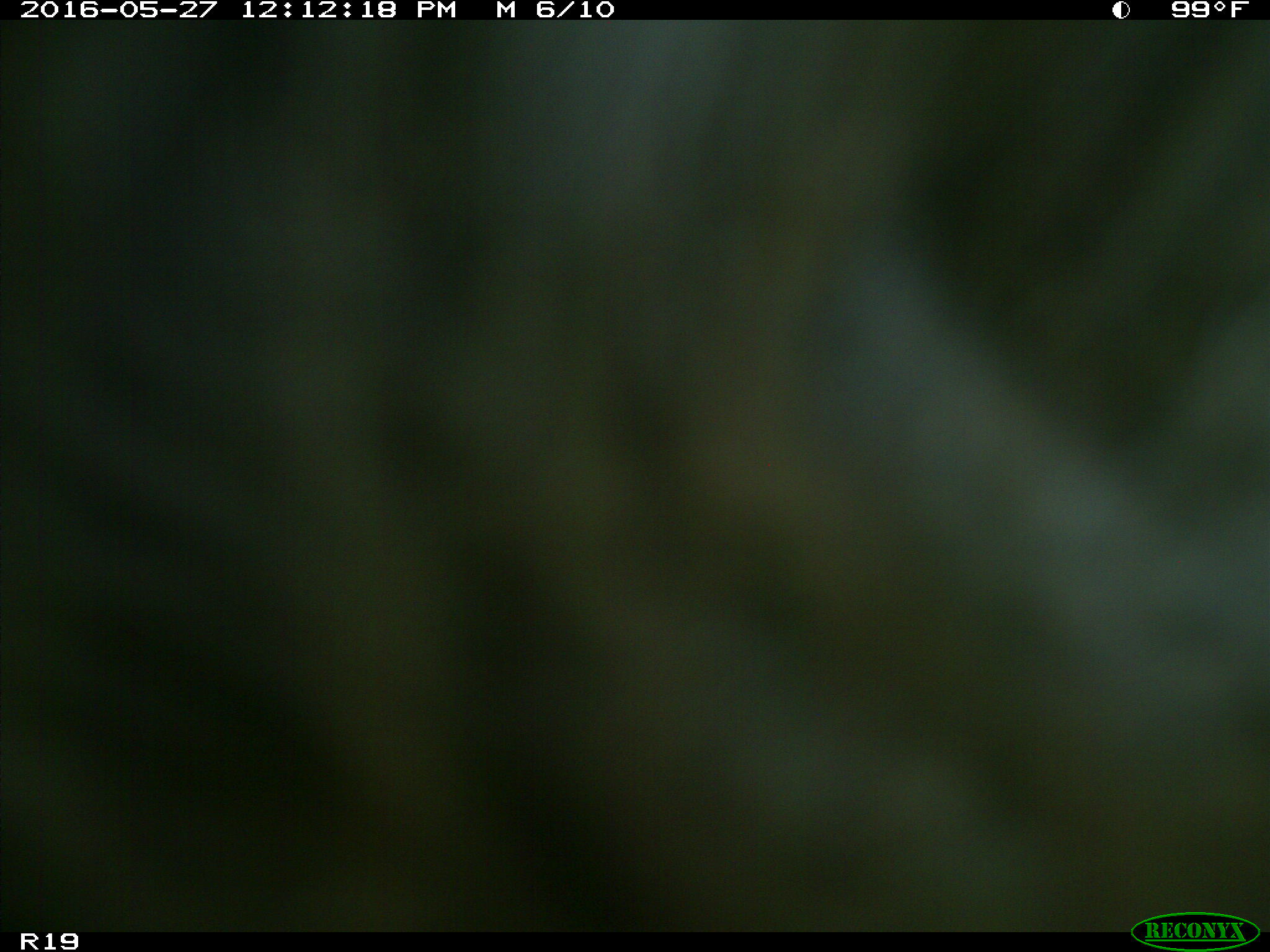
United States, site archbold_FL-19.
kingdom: Animalia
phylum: Chordata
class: Mammalia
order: Artiodactyla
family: Bovidae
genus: Bos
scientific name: Bos taurus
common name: domestic cow